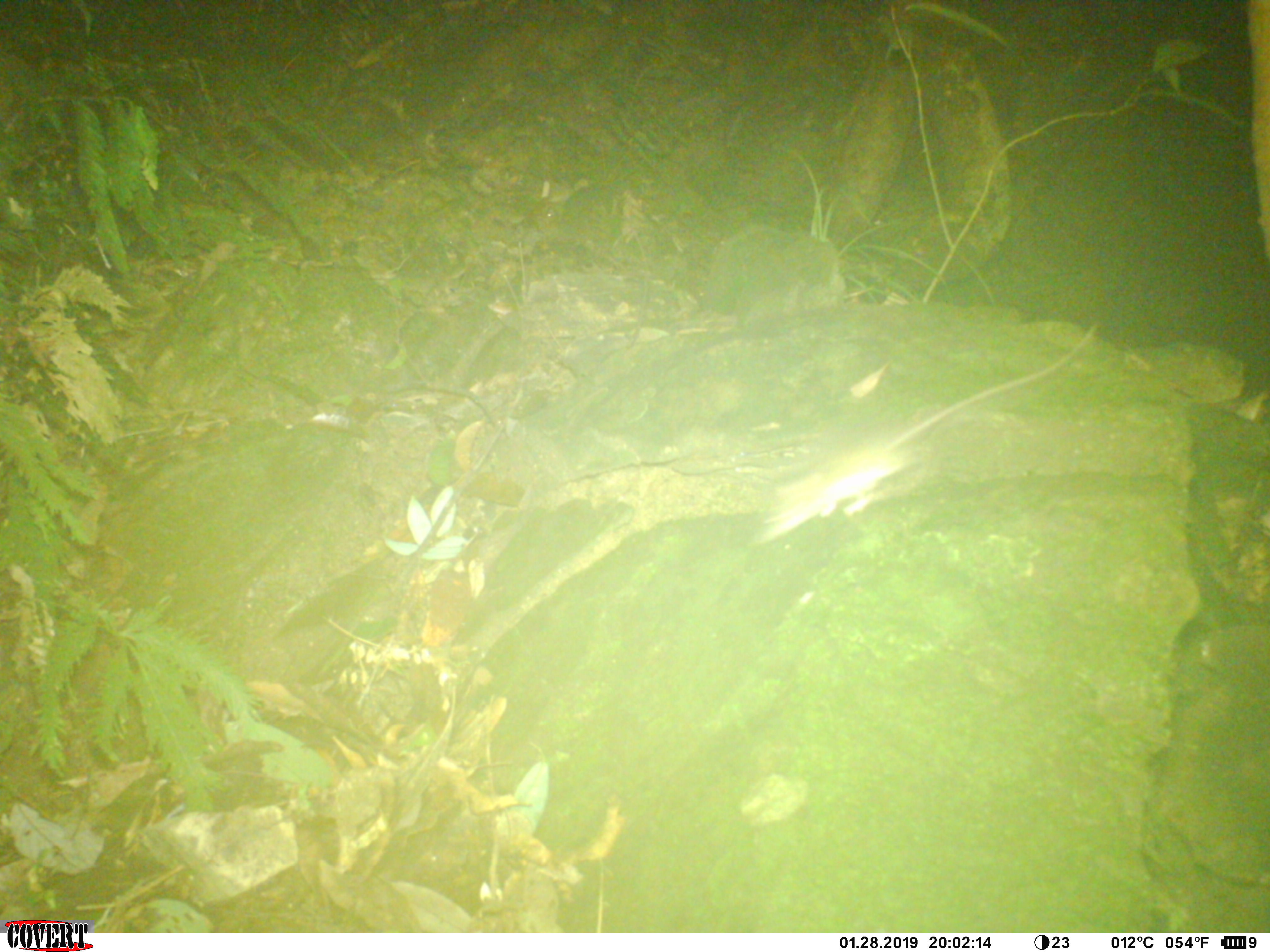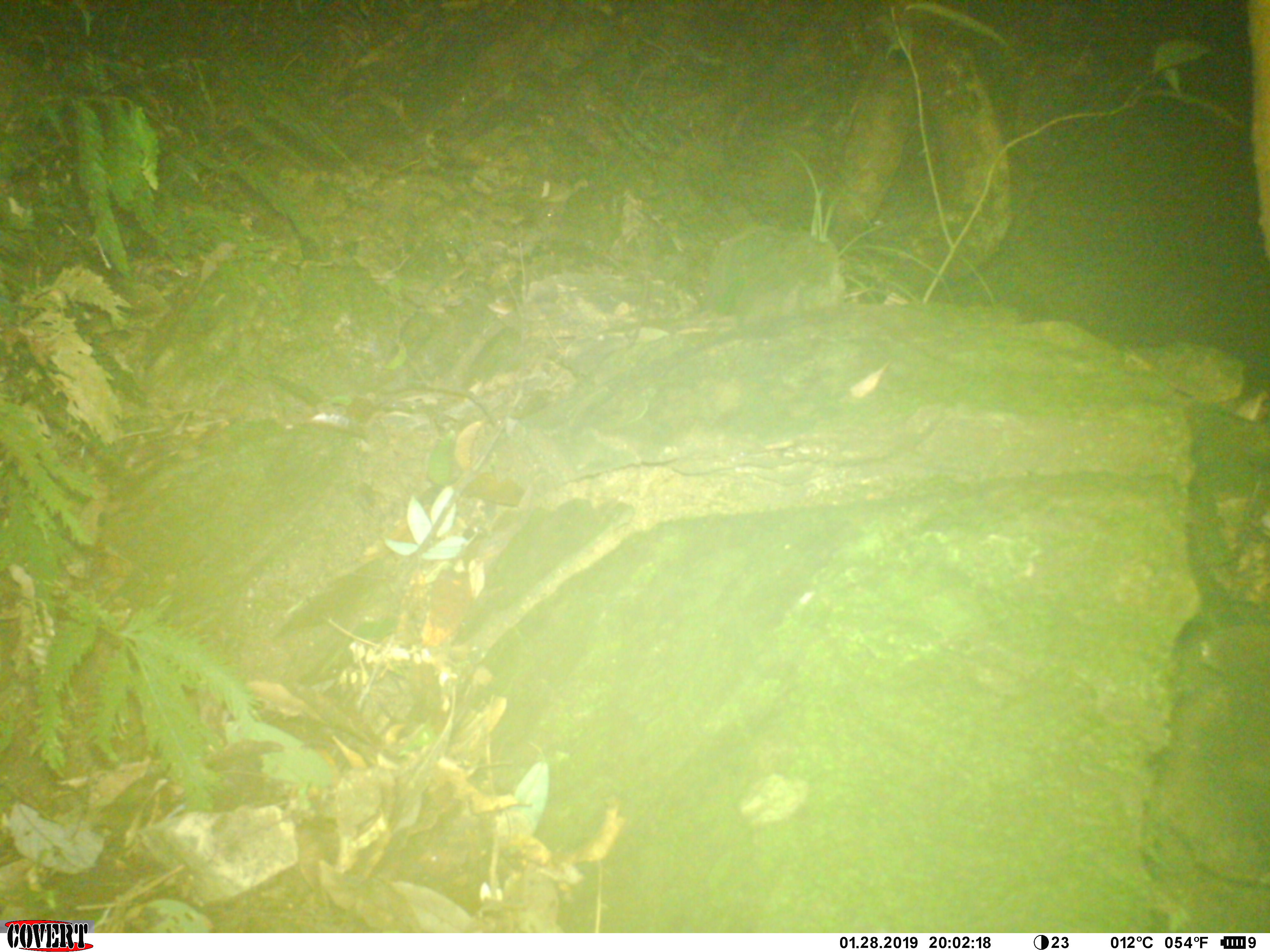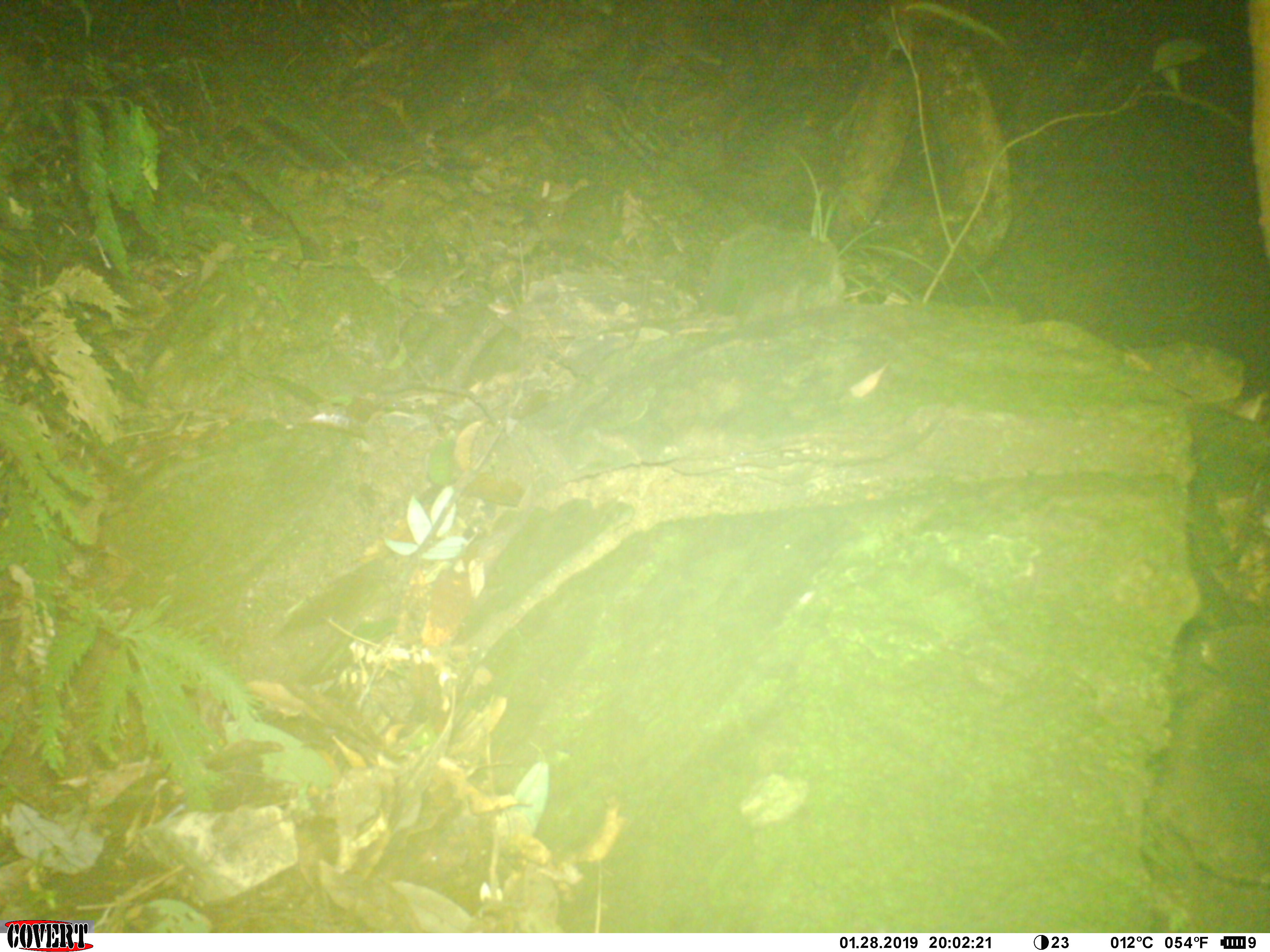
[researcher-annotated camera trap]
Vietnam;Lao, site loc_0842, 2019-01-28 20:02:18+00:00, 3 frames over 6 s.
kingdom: Animalia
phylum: Chordata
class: Mammalia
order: Rodentia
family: Muridae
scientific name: Muridae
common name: old-world mice and rats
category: unidentified murid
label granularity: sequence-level